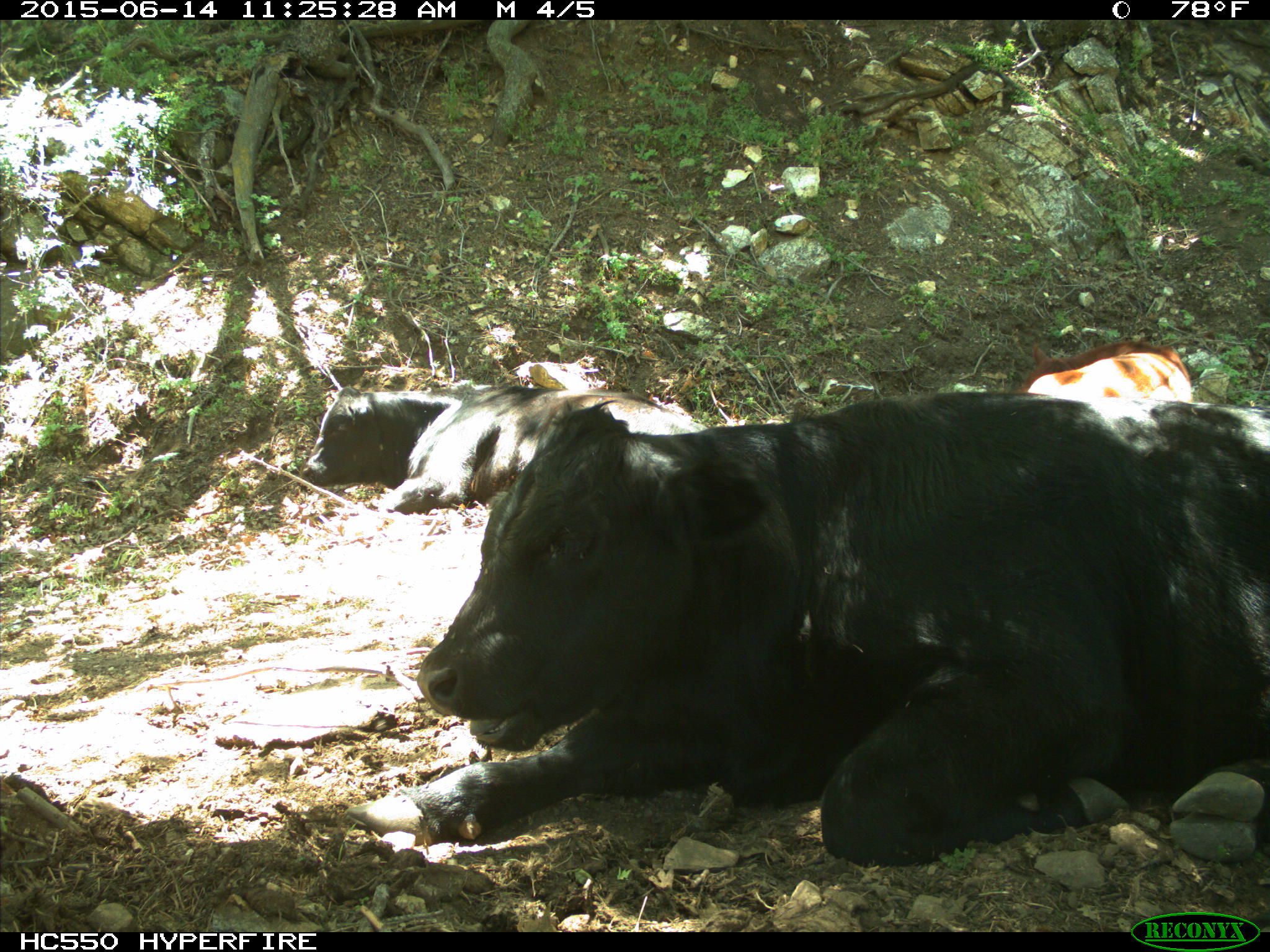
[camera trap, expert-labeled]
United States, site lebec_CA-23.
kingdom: Animalia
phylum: Chordata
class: Mammalia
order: Artiodactyla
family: Bovidae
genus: Bos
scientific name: Bos taurus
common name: domestic cow